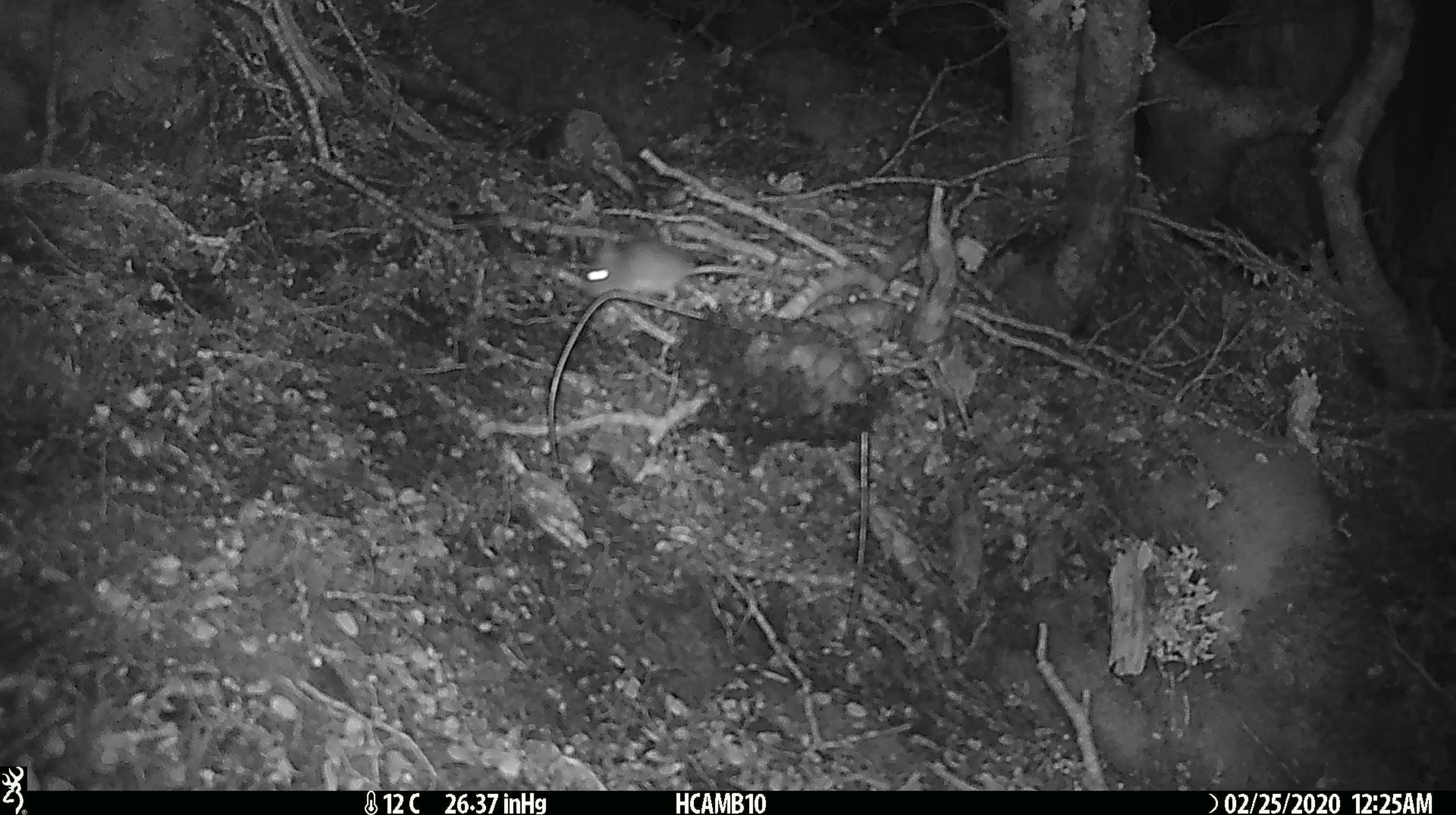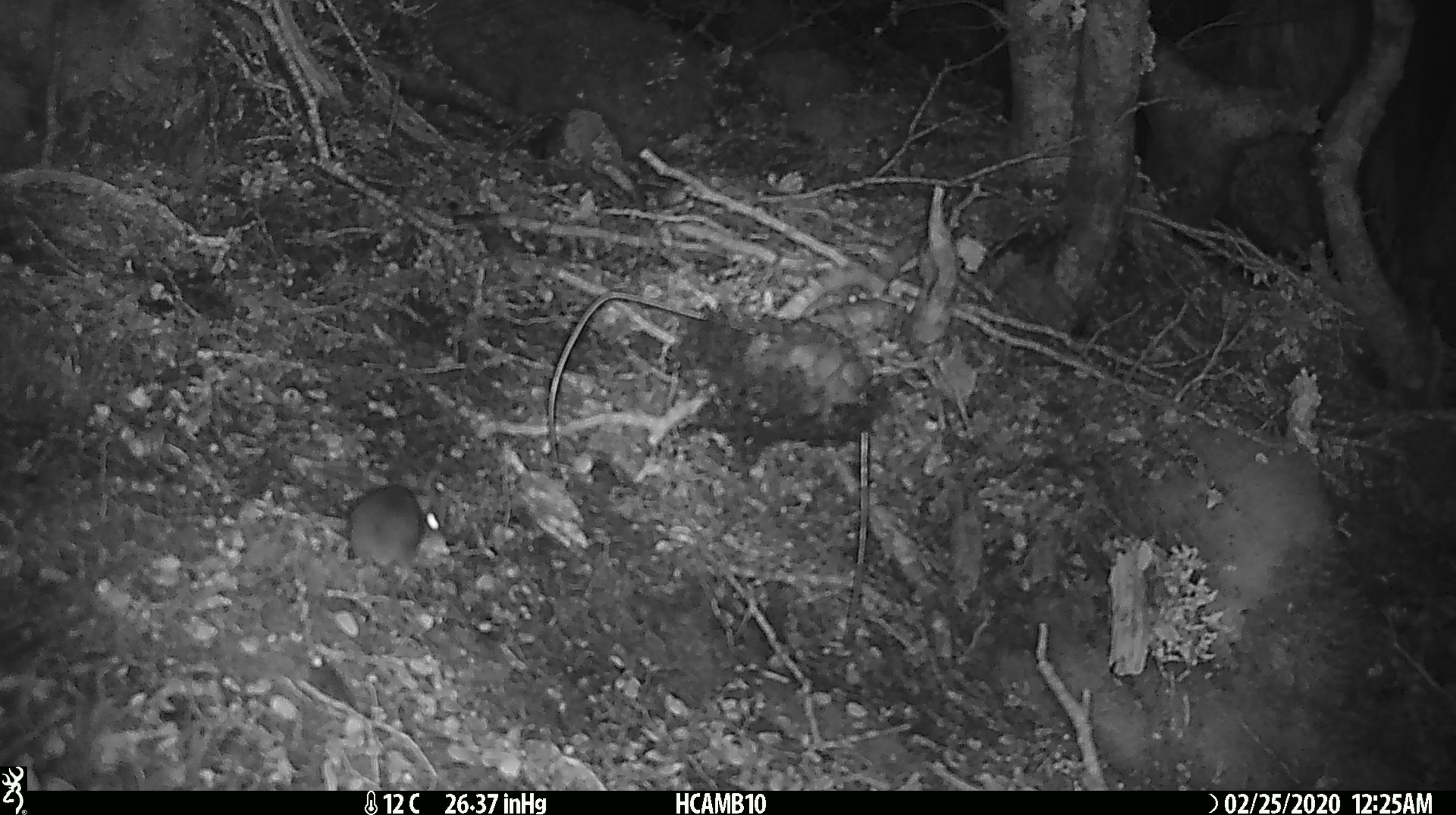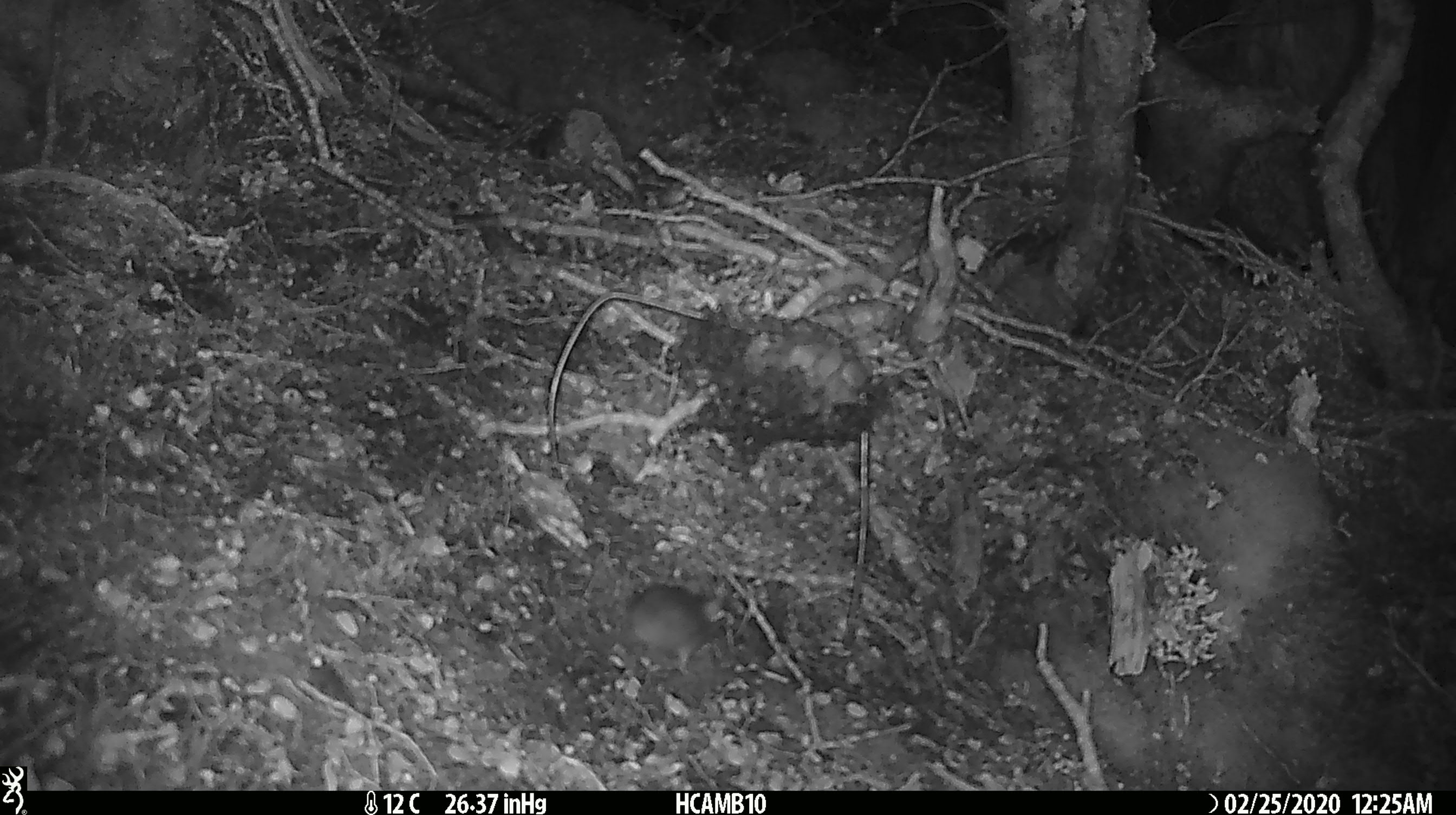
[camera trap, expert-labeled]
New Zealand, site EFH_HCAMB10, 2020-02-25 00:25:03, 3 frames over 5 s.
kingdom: Animalia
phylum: Chordata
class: Mammalia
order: Rodentia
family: Muridae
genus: Mus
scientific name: Mus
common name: mouse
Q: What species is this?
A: Mouse (Mus).